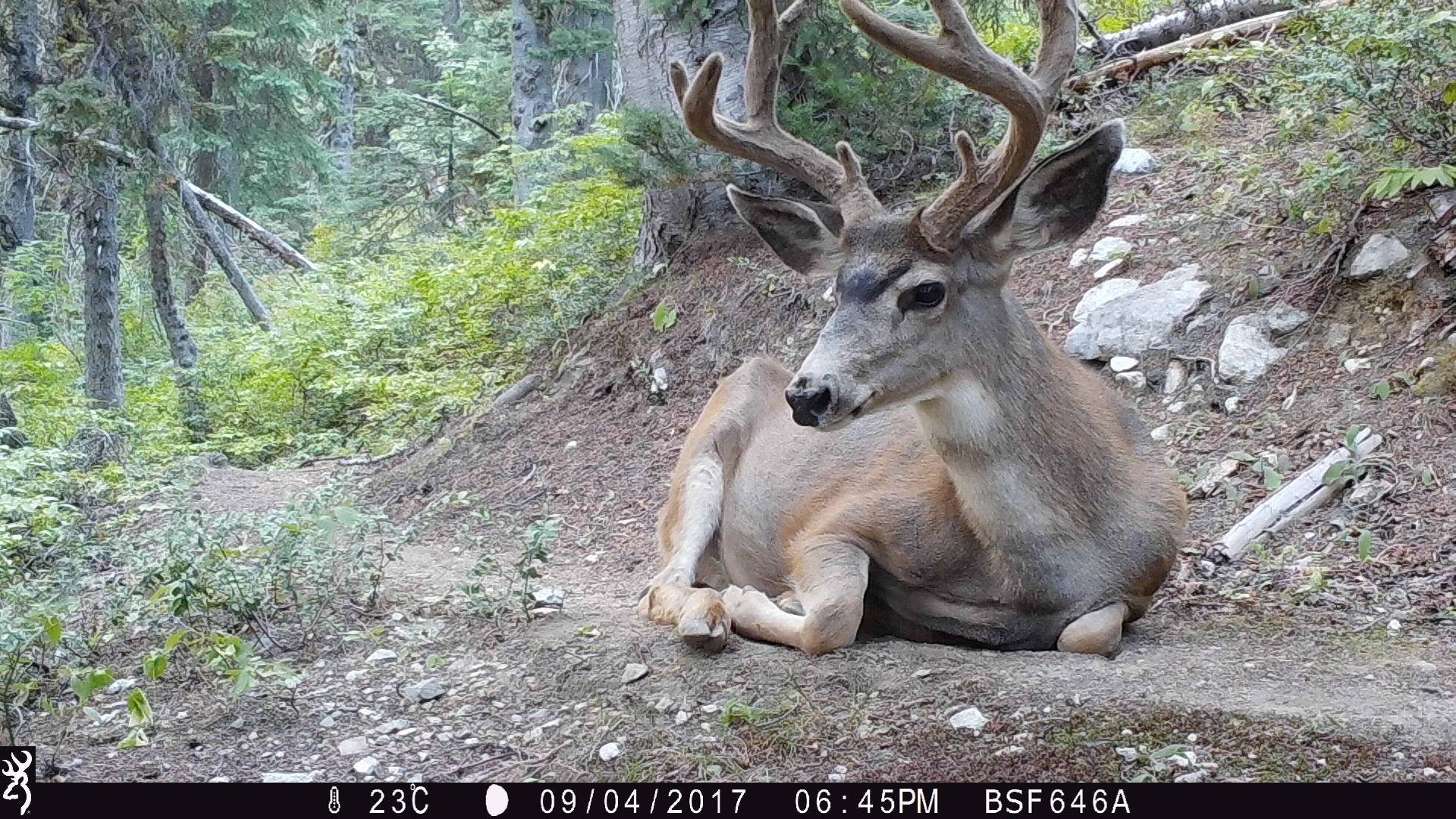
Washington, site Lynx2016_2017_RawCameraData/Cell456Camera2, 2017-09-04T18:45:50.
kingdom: Animalia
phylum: Chordata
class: Mammalia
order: Artiodactyla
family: Cervidae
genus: Odocoileus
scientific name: Odocoileus hemionus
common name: mule deer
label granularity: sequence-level